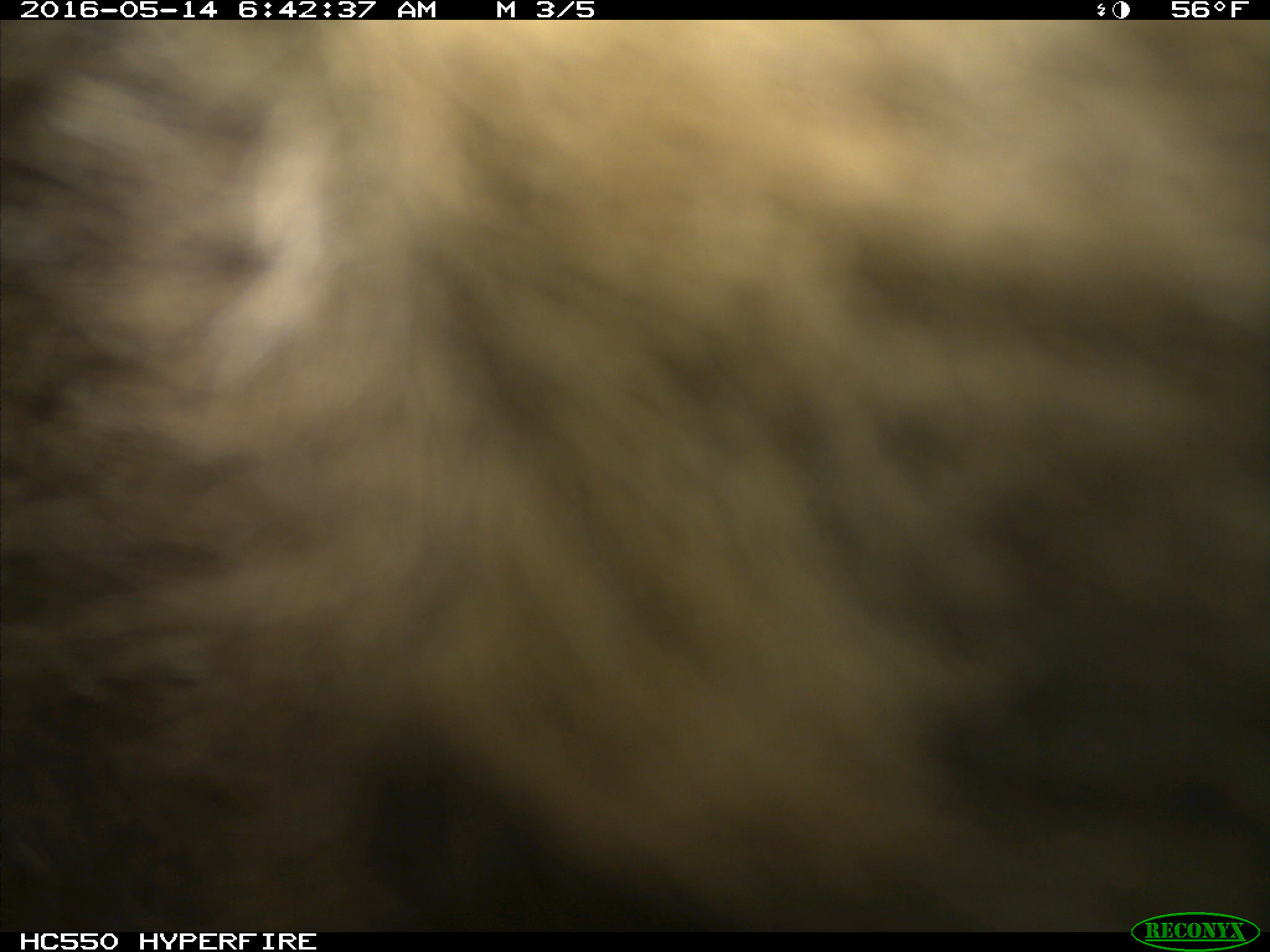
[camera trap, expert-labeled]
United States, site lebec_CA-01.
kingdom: Animalia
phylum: Chordata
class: Mammalia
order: Carnivora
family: Ursidae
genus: Ursus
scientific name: Ursus americanus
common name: american black bear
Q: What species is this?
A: Ursus americanus (american black bear).